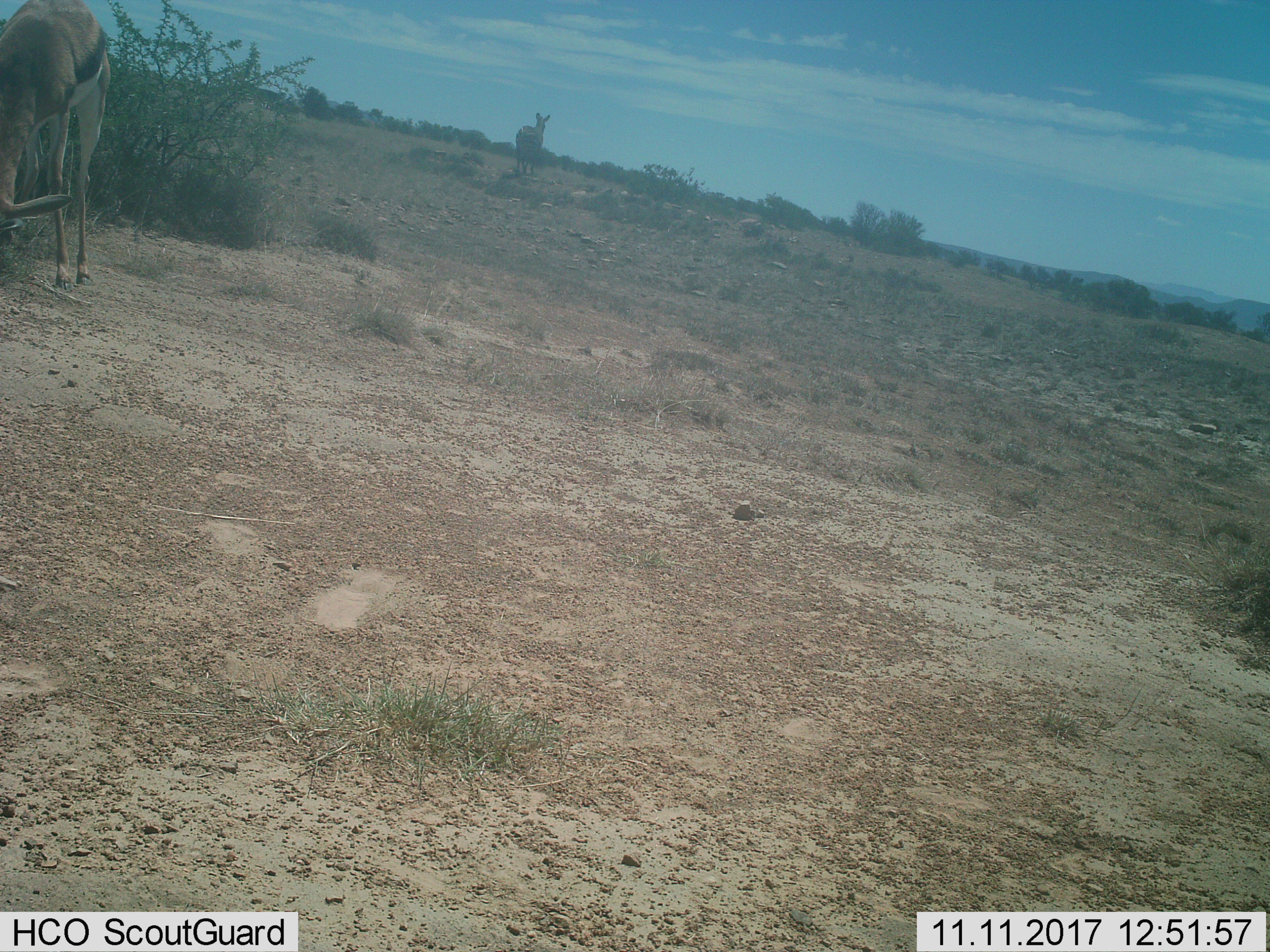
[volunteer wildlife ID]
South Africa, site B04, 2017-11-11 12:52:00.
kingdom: Animalia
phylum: Chordata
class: Mammalia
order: Artiodactyla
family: Bovidae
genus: Antidorcas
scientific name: Antidorcas marsupialis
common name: springbok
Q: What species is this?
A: Springbok (Antidorcas marsupialis).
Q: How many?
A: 1.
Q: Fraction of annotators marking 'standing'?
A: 38%.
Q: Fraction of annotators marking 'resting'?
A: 0%.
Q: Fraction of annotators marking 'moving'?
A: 25%.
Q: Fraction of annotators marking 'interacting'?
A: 0%.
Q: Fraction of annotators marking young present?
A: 0%.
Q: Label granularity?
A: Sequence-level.